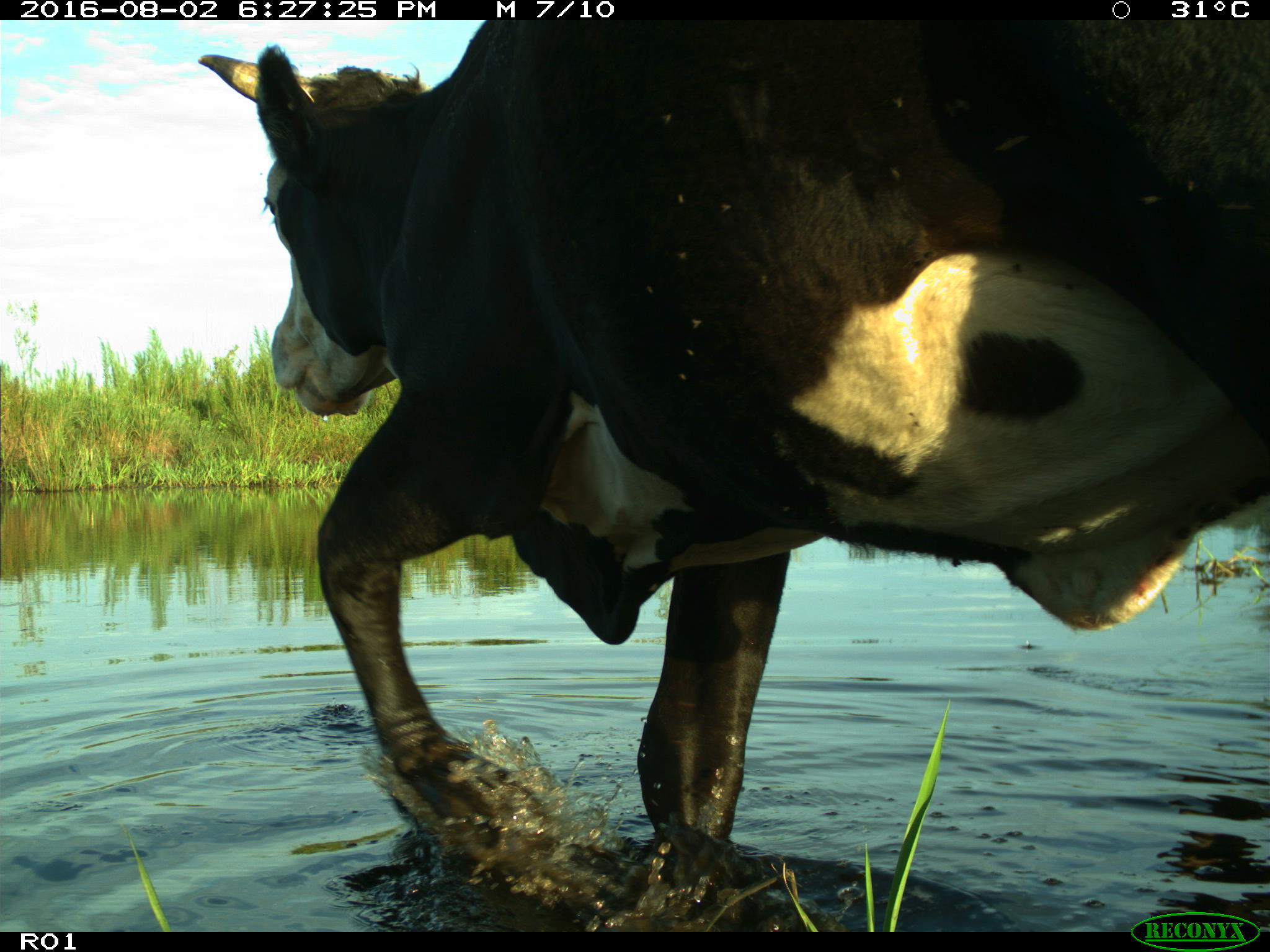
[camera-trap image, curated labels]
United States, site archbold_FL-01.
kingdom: Animalia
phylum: Chordata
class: Mammalia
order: Artiodactyla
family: Bovidae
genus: Bos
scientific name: Bos taurus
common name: domestic cow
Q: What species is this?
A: Bos taurus (domestic cow).